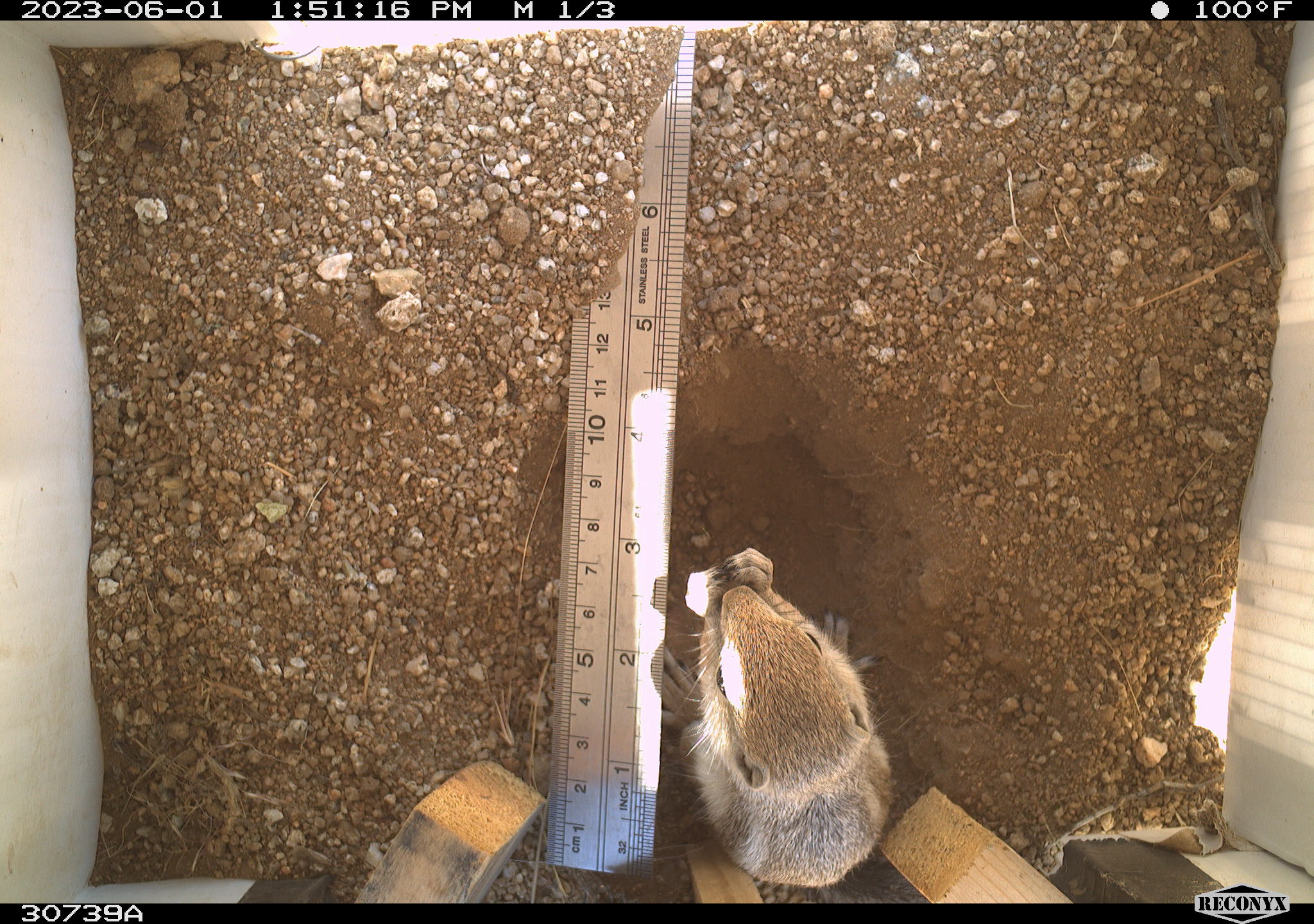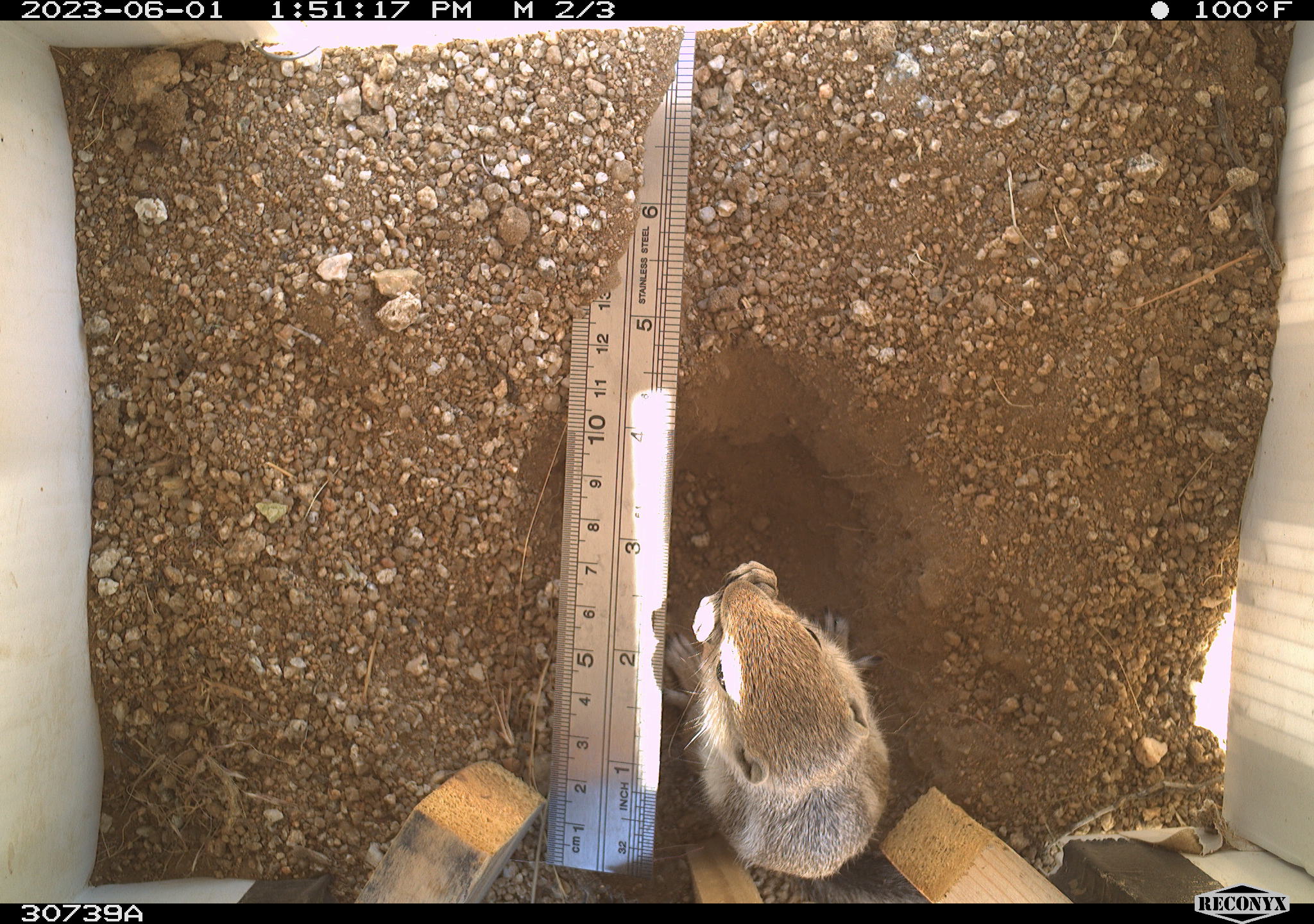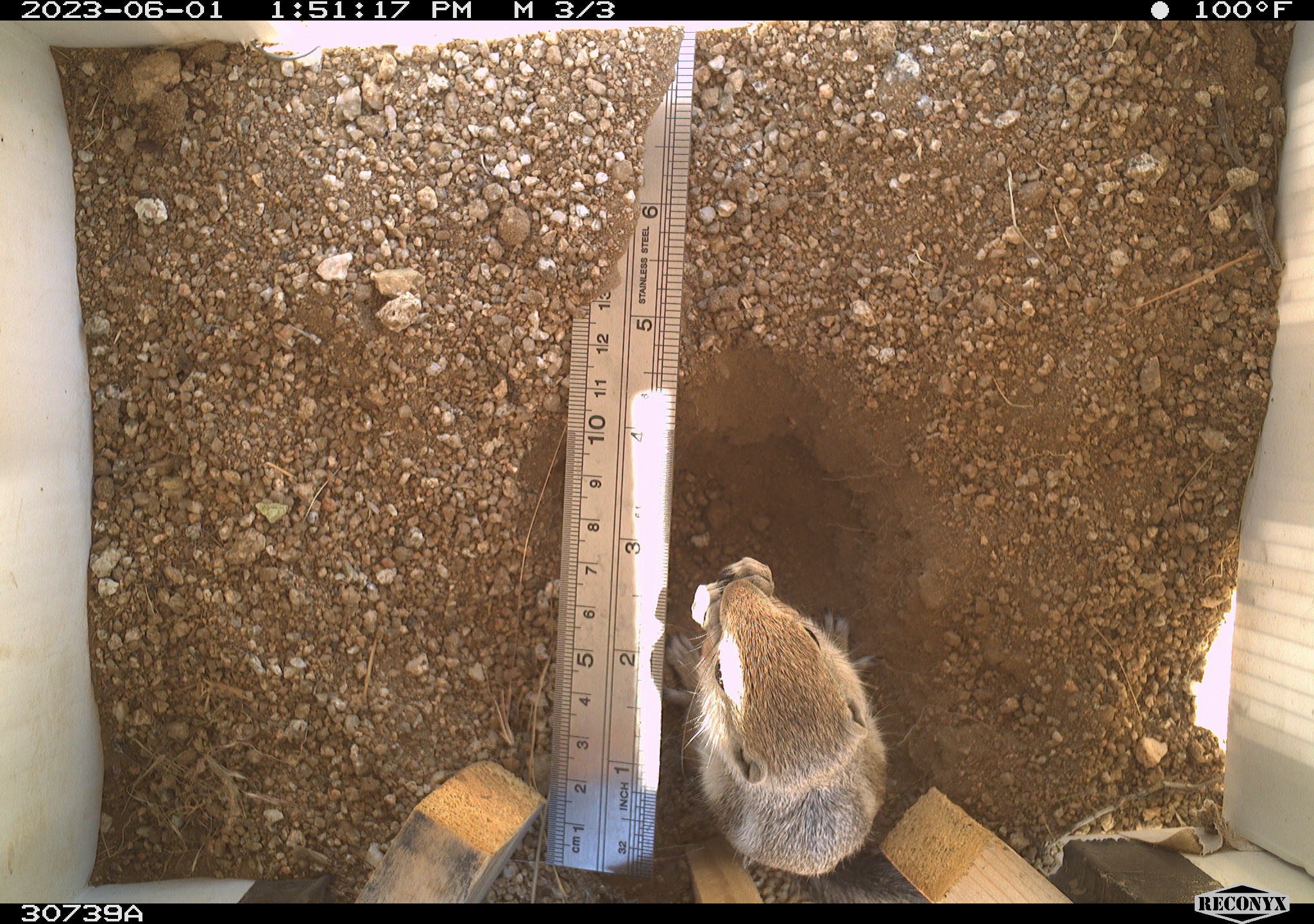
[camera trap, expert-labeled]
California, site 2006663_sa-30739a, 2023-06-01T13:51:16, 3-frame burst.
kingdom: Animalia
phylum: Chordata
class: Mammalia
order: Rodentia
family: Sciuridae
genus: Ammospermophilus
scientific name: Ammospermophilus leucurus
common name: white-tailed antelope squirrel